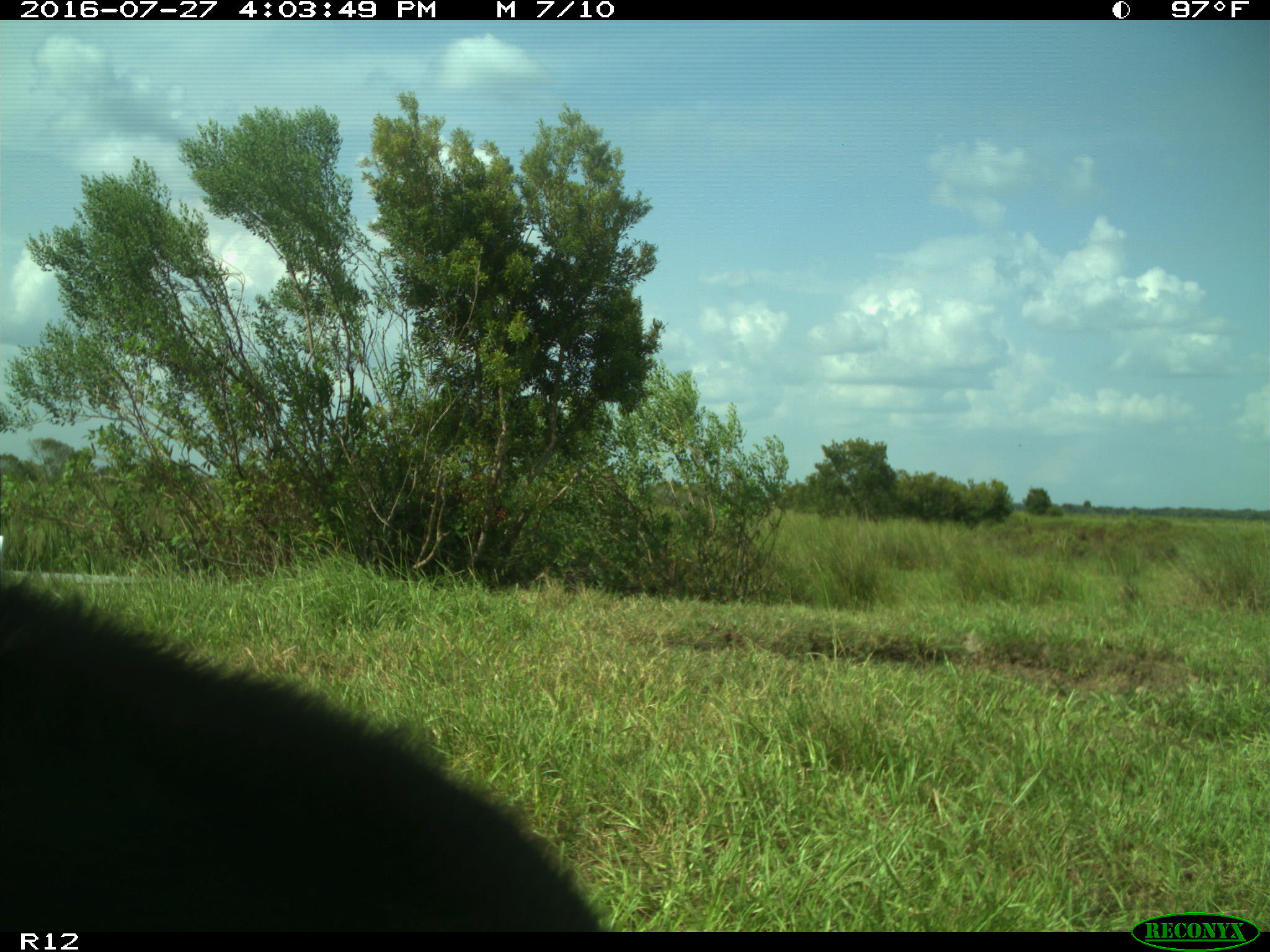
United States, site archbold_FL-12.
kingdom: Animalia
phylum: Chordata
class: Mammalia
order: Artiodactyla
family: Bovidae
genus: Bos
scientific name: Bos taurus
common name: domestic cow